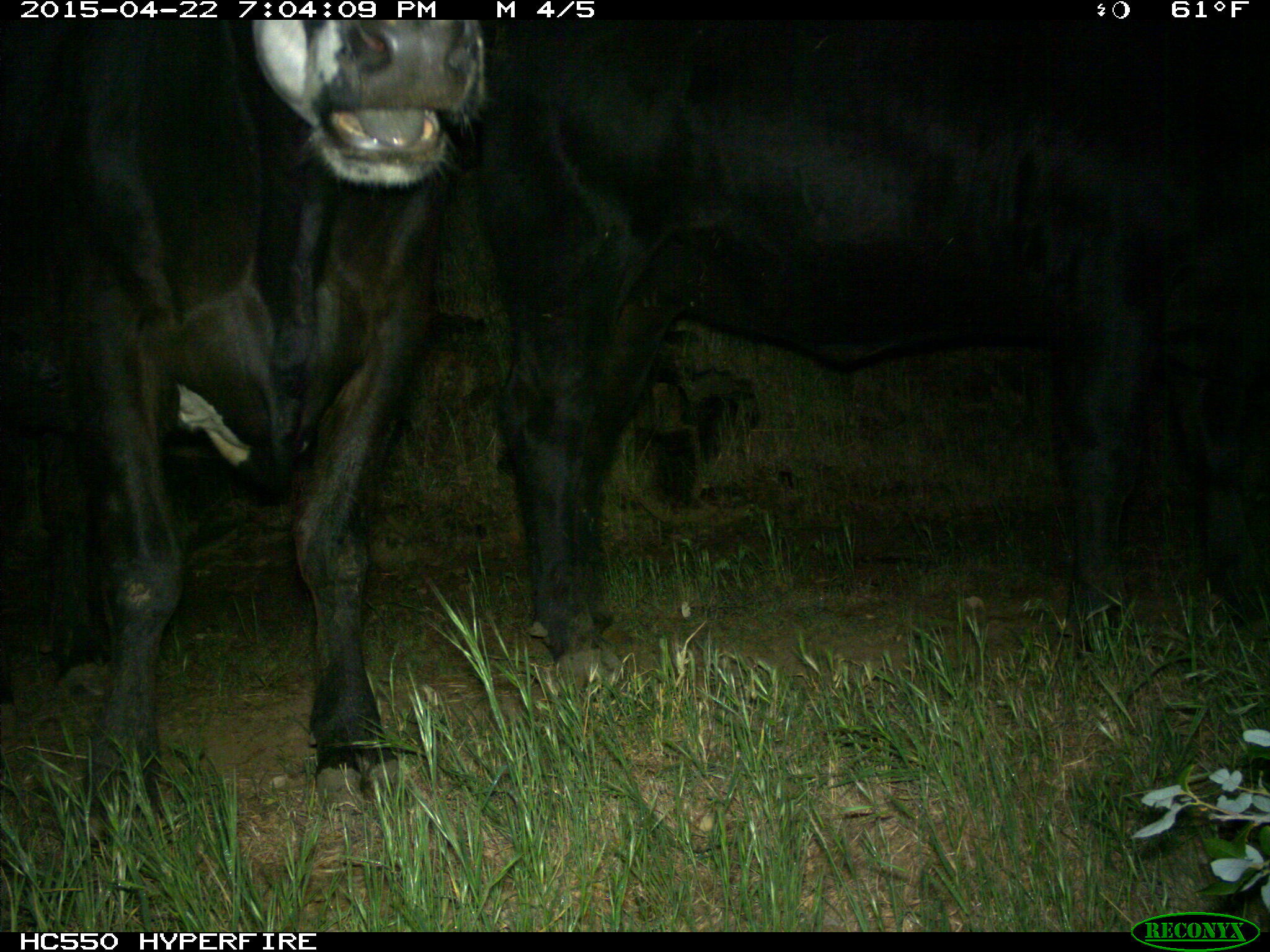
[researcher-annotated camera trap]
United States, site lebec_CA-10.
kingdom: Animalia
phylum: Chordata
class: Mammalia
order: Artiodactyla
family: Bovidae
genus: Bos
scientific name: Bos taurus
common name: domestic cow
Bos taurus (domestic cow).